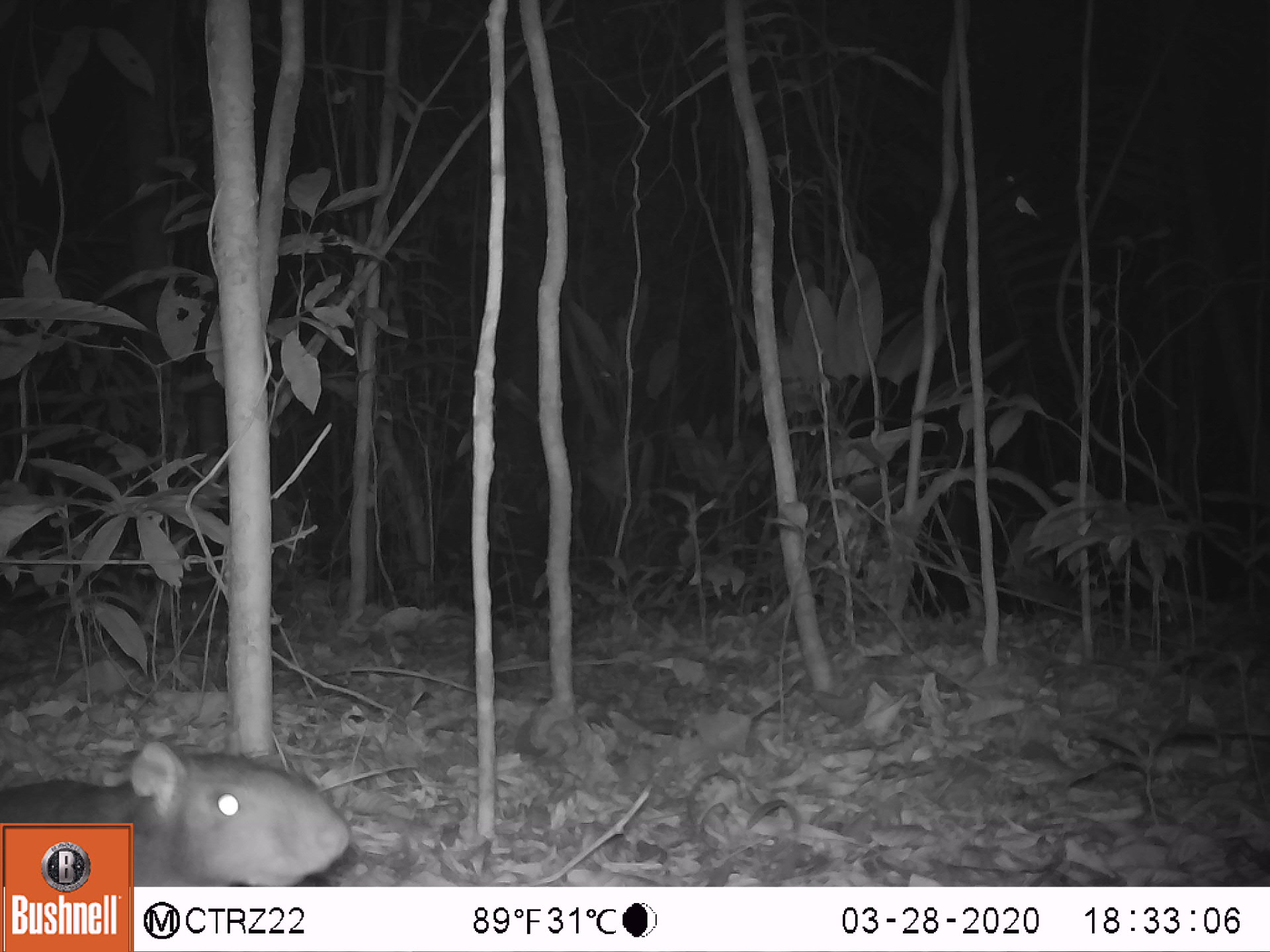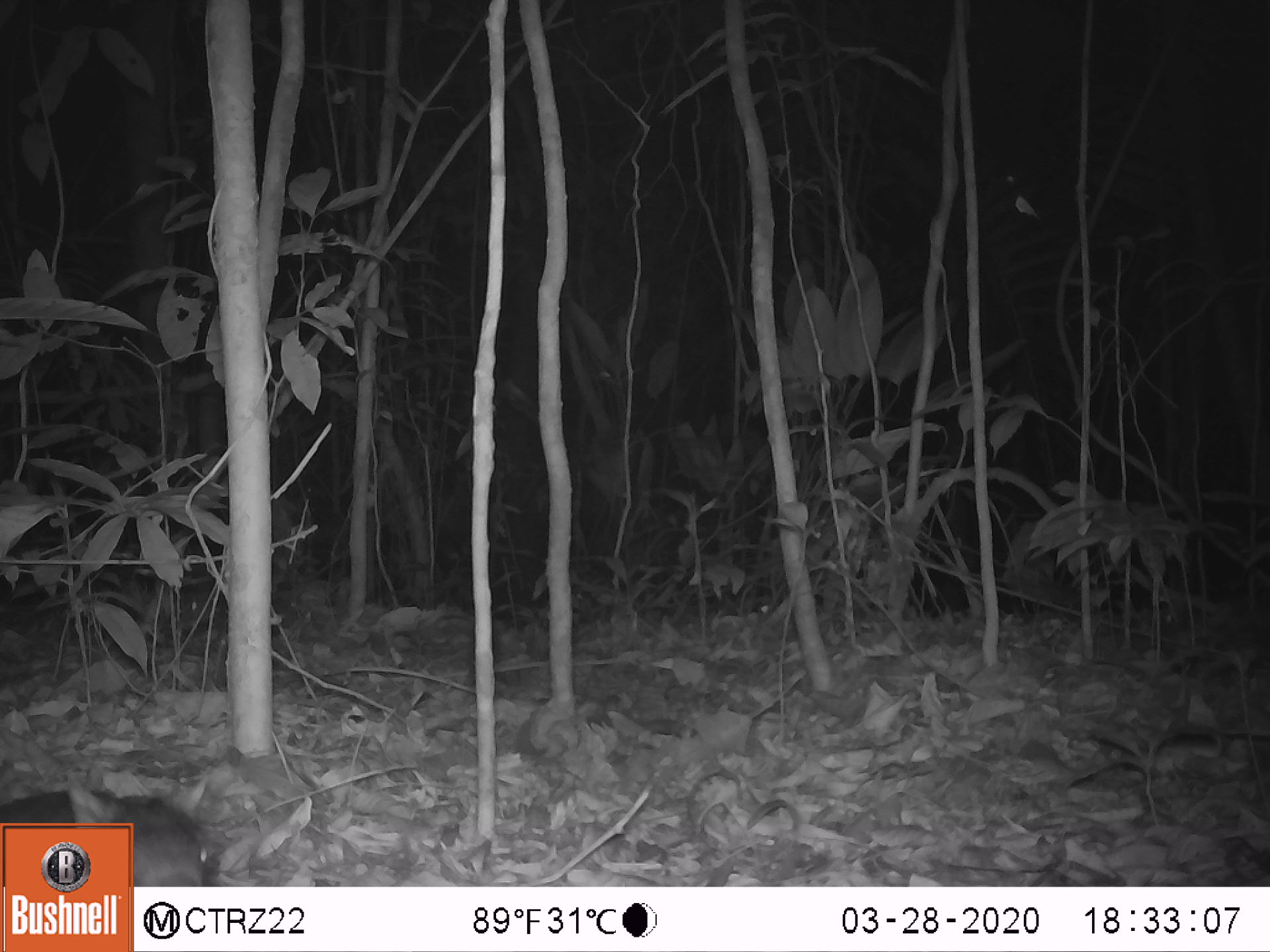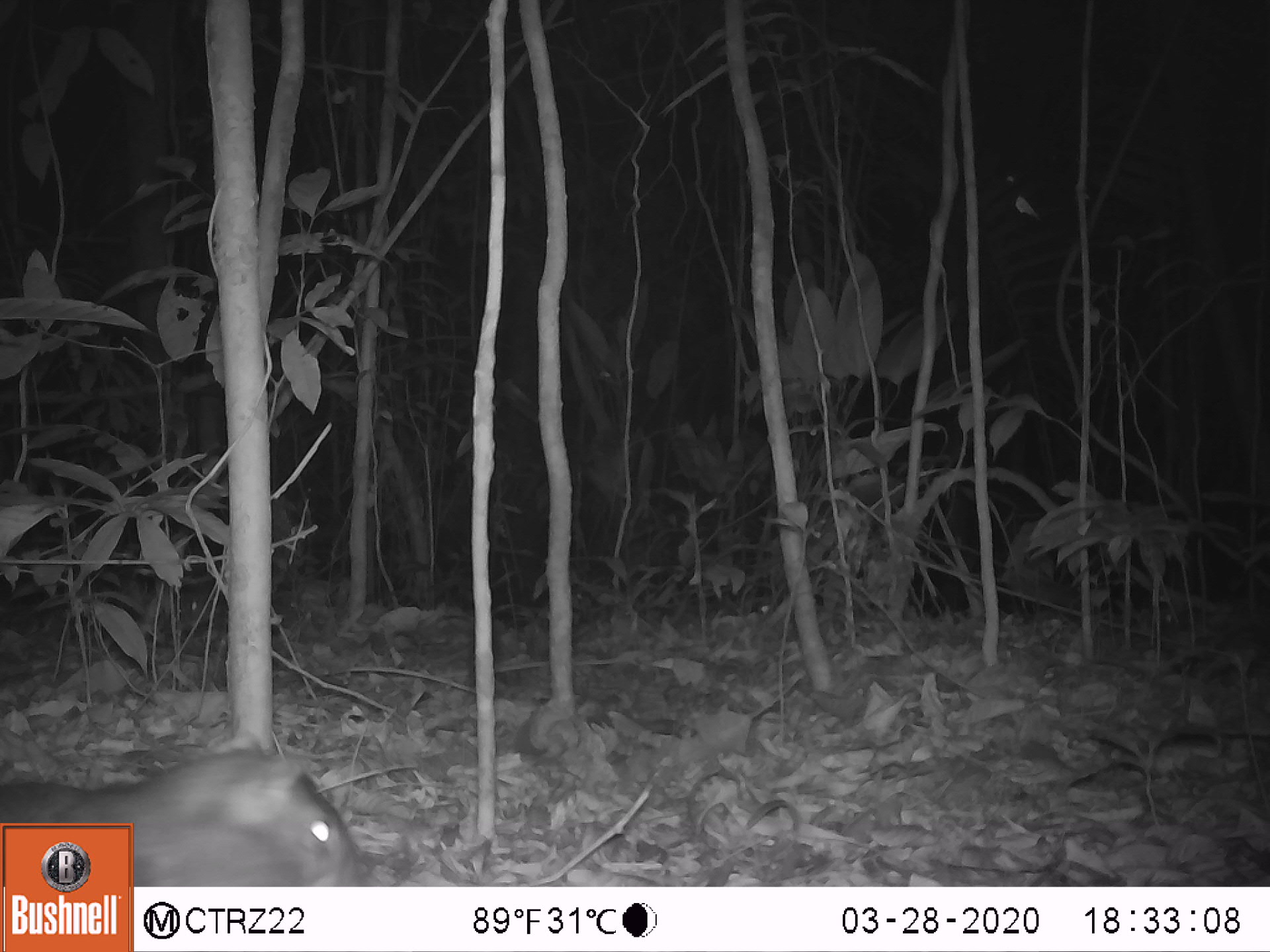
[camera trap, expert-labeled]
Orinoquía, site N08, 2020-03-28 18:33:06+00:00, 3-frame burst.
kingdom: Animalia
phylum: Chordata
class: Mammalia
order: Rodentia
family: Dasyproctidae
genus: Dasyprocta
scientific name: Dasyprocta fuliginosa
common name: black agouti